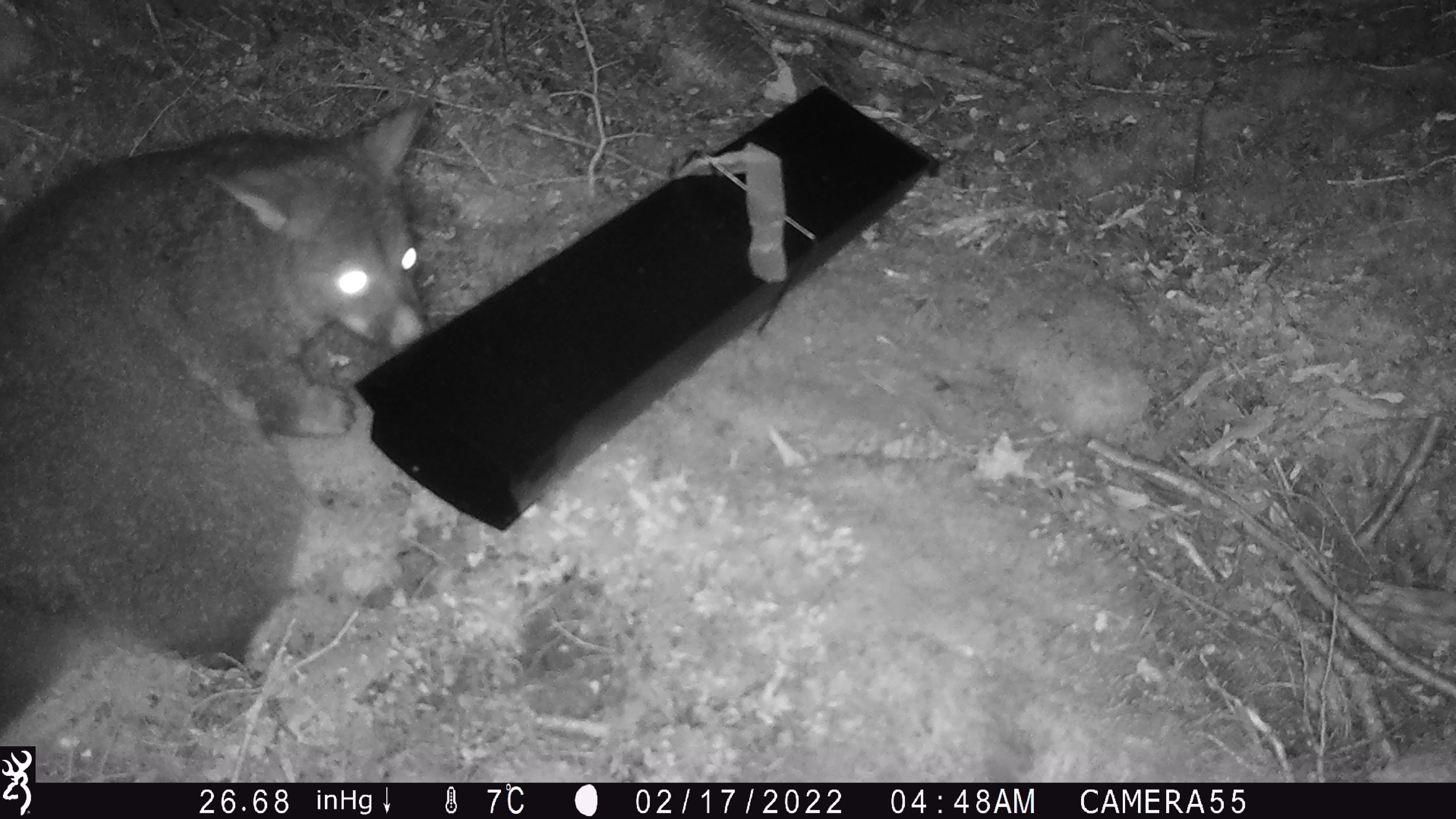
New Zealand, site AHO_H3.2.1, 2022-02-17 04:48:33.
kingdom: Animalia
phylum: Chordata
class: Mammalia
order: Diprotodontia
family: Phalangeridae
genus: Trichosurus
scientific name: Trichosurus vulpecula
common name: common brushtail possum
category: possum